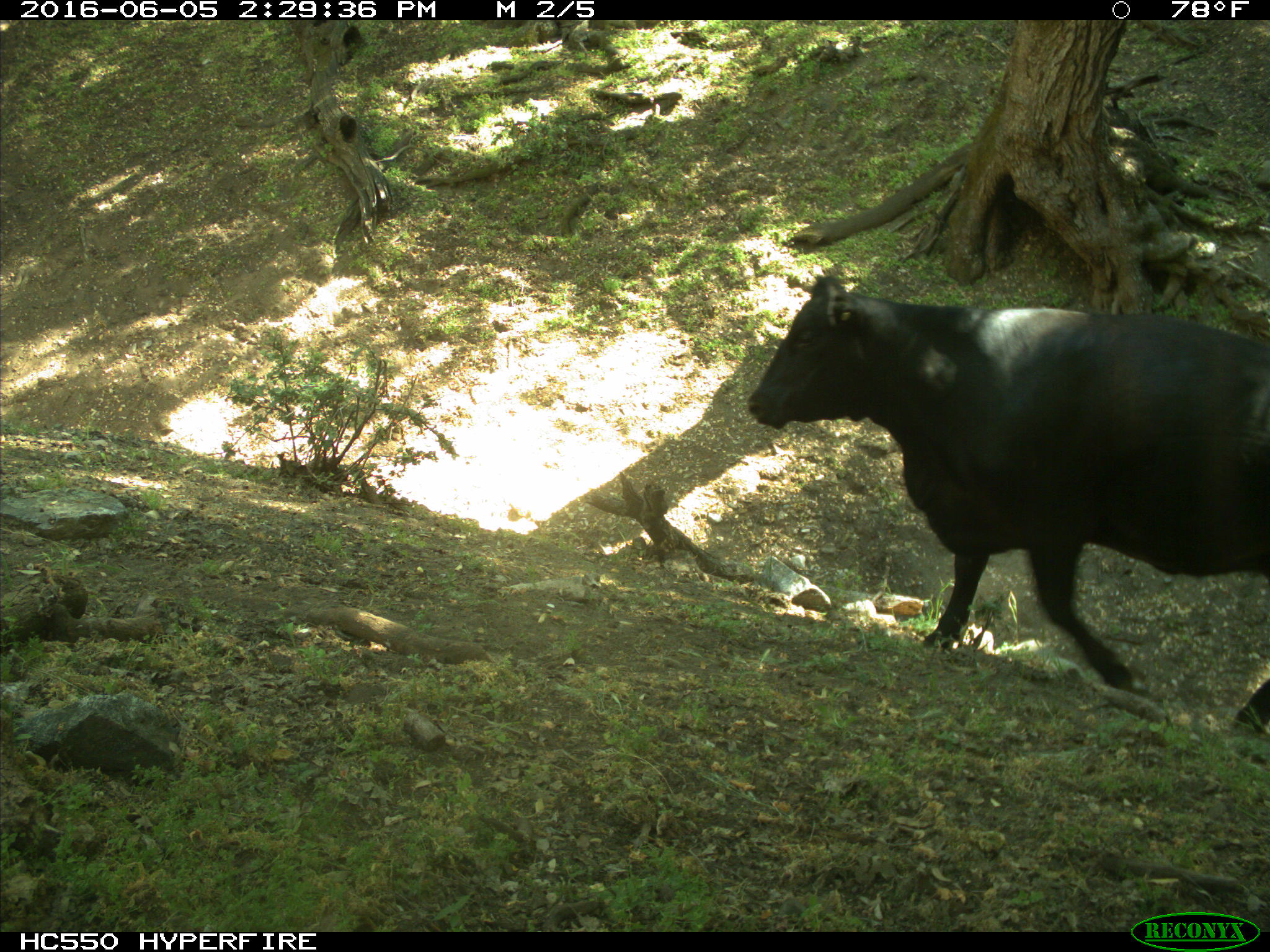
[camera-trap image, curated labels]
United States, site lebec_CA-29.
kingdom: Animalia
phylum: Chordata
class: Mammalia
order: Artiodactyla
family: Bovidae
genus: Bos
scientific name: Bos taurus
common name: domestic cow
Bos taurus (domestic cow).